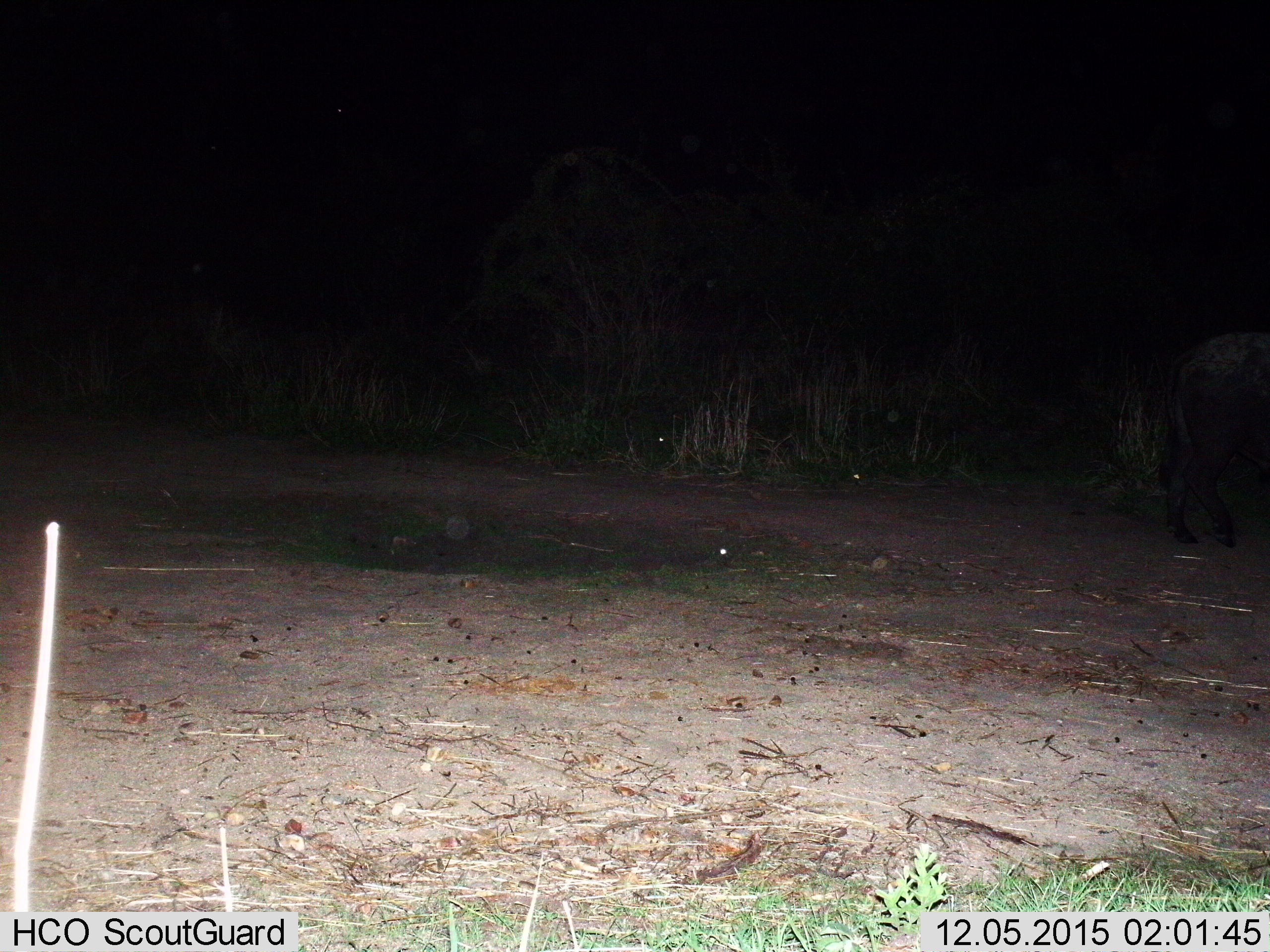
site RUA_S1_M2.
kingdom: Animalia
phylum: Chordata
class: Mammalia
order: Artiodactyla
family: Bovidae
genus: Syncerus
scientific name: Syncerus caffer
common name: african buffalo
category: buffalo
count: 1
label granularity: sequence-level